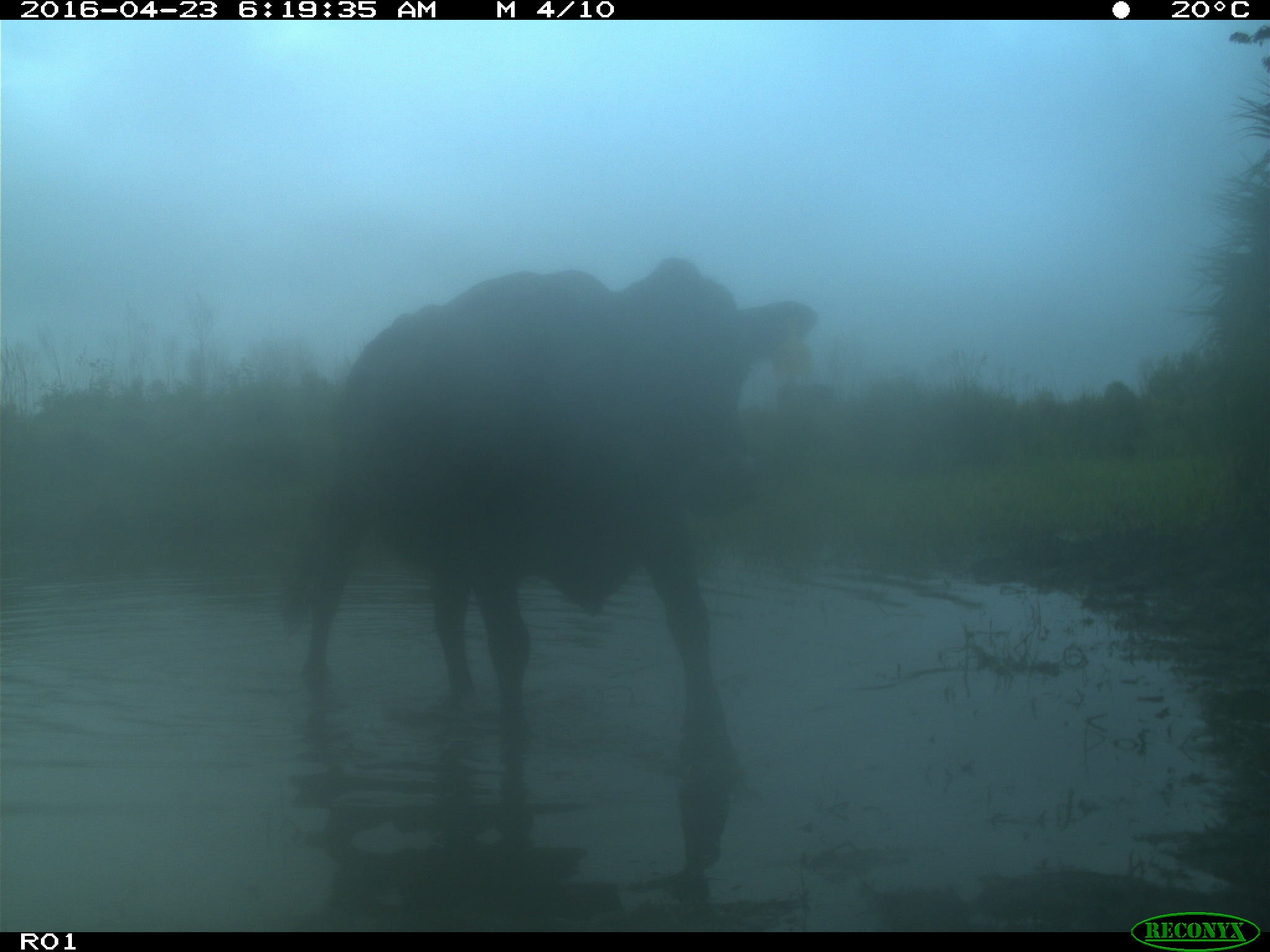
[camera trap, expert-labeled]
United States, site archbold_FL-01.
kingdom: Animalia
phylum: Chordata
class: Mammalia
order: Artiodactyla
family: Bovidae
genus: Bos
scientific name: Bos taurus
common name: domestic cow